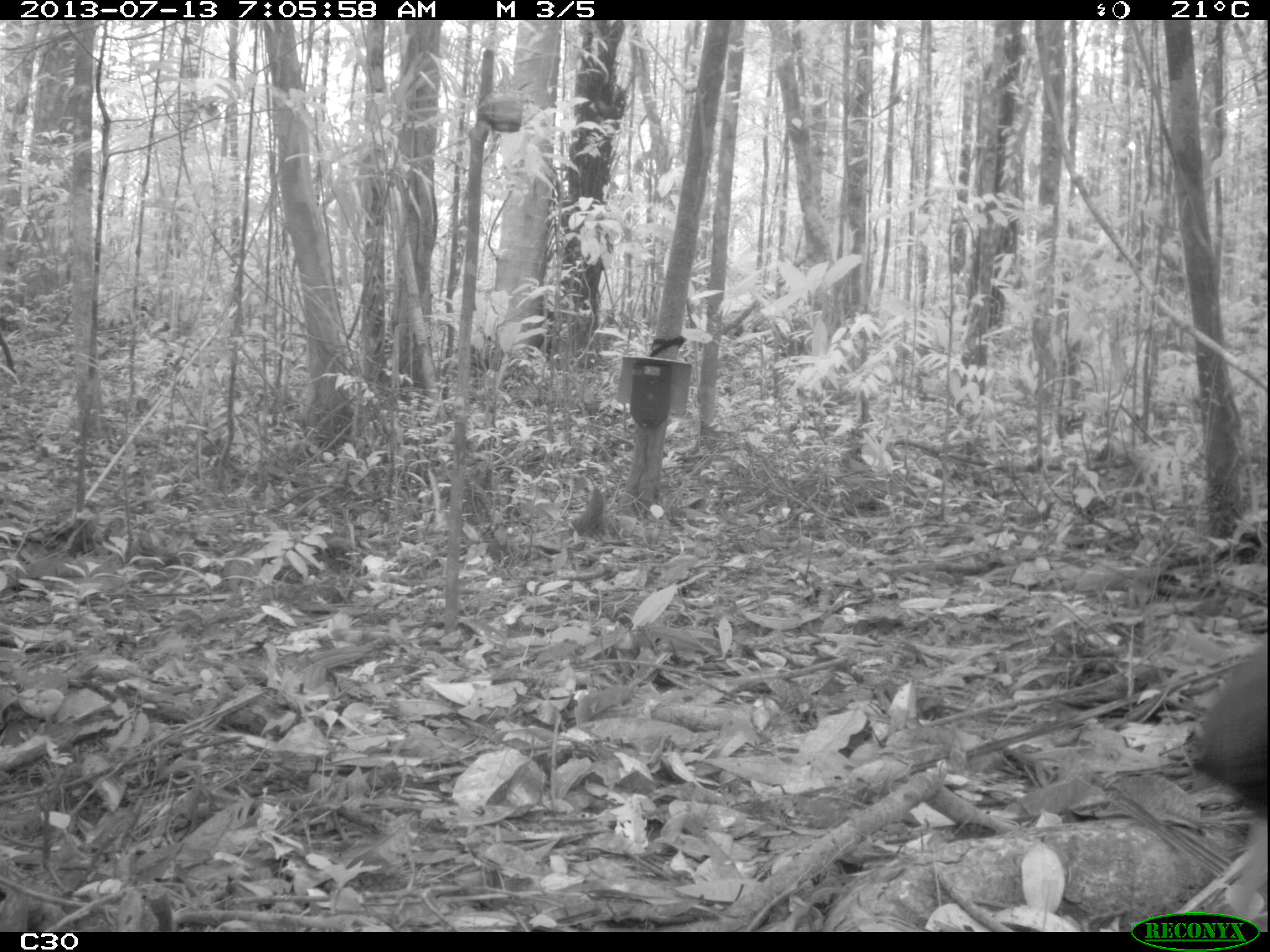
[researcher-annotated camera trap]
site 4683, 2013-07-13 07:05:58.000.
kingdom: Animalia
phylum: Chordata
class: Aves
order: Gruiformes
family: Psophiidae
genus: Psophia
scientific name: Psophia crepitans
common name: gray-winged trumpeter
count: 1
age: adult